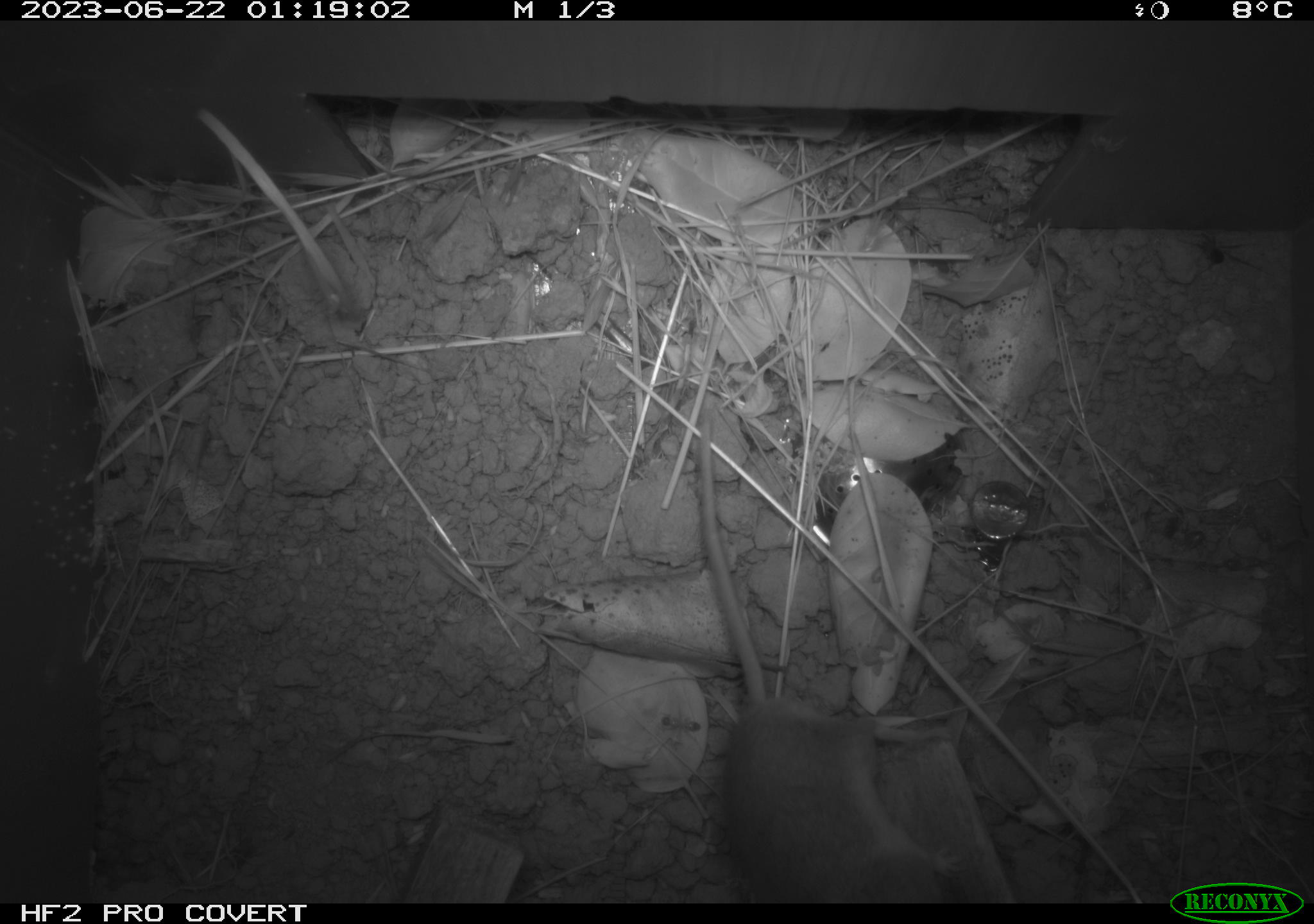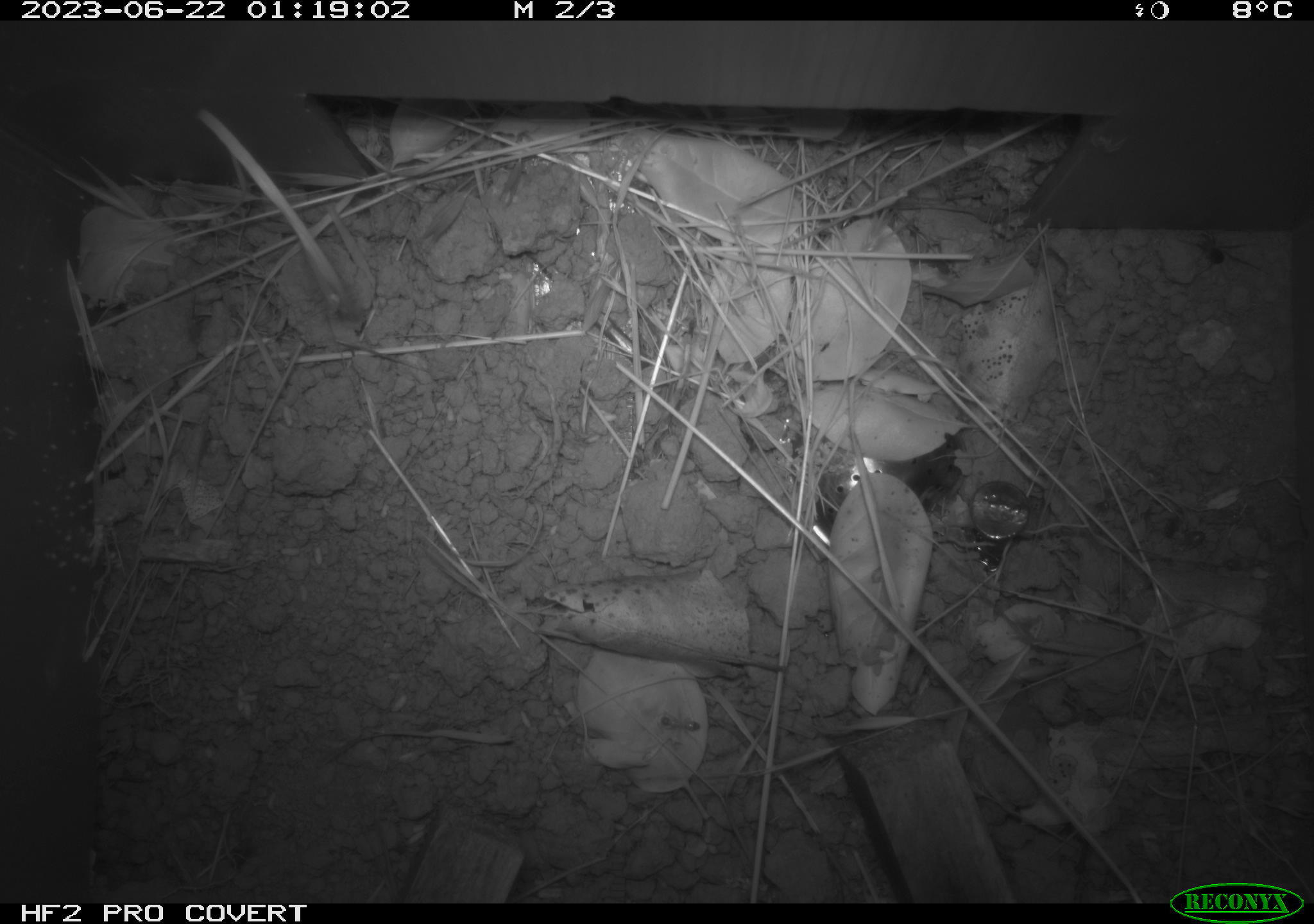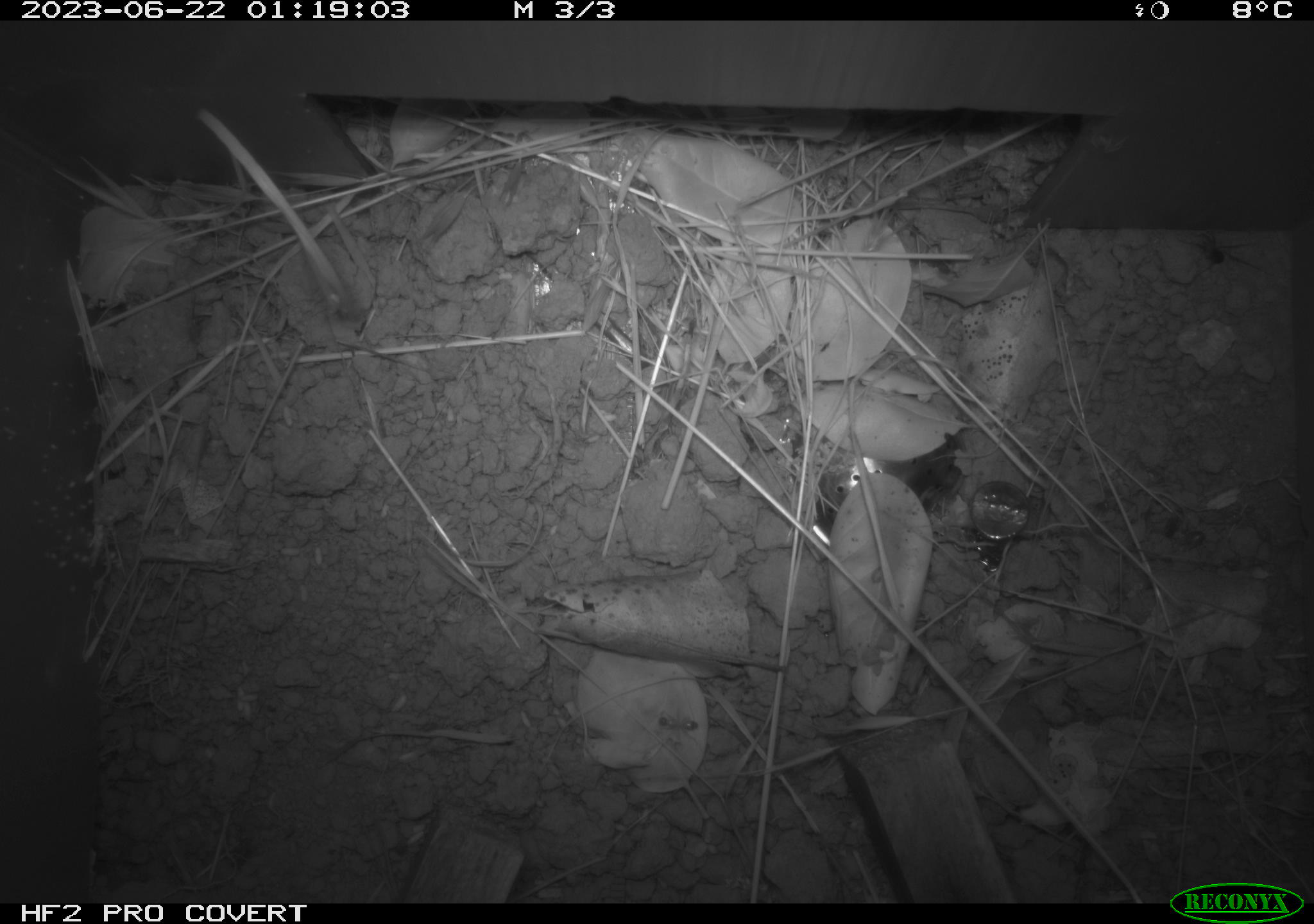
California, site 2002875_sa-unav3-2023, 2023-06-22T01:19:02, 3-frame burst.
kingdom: Animalia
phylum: Chordata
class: Mammalia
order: Rodentia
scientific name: Rodentia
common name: mouse species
Mouse species (Rodentia).